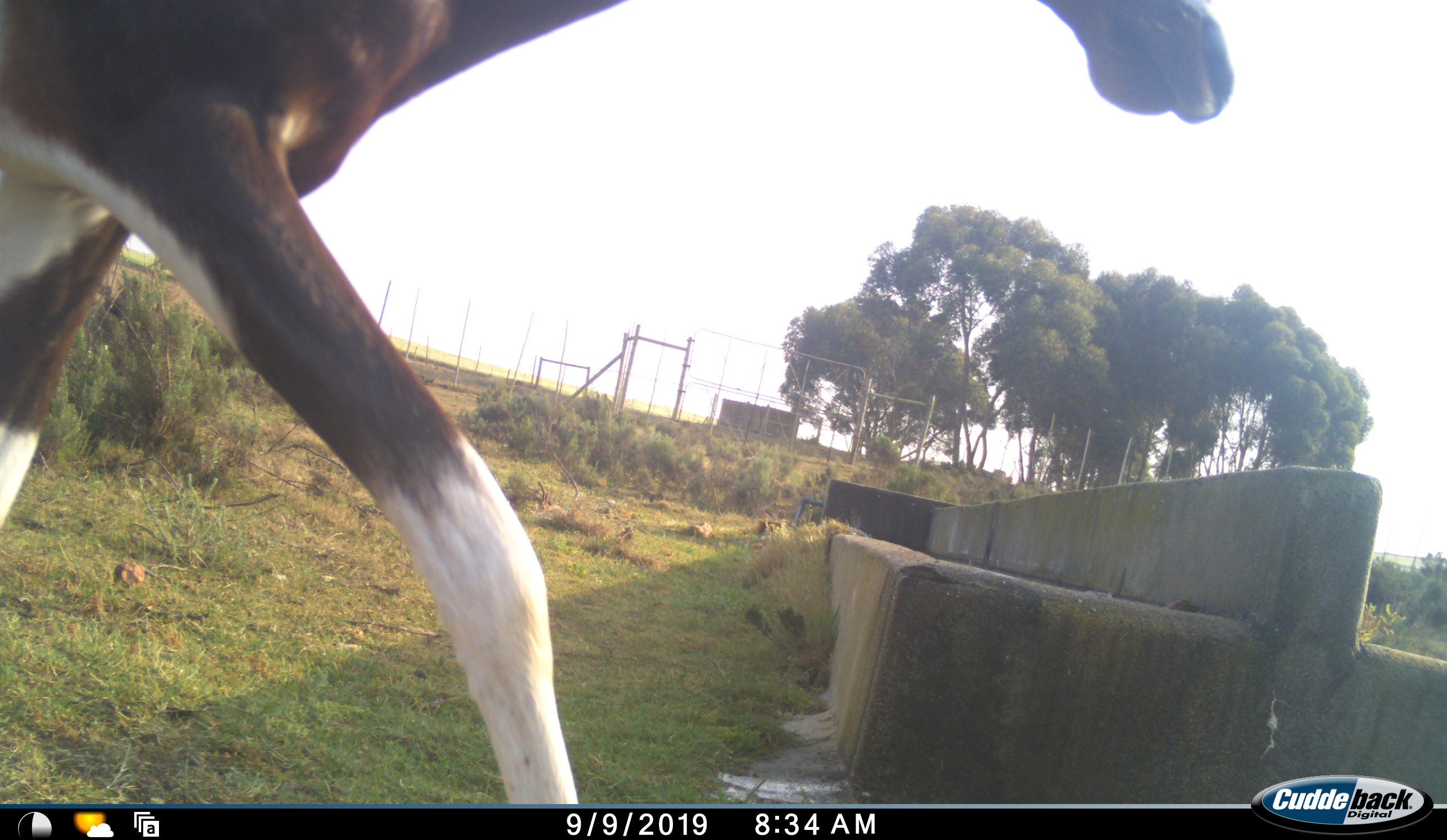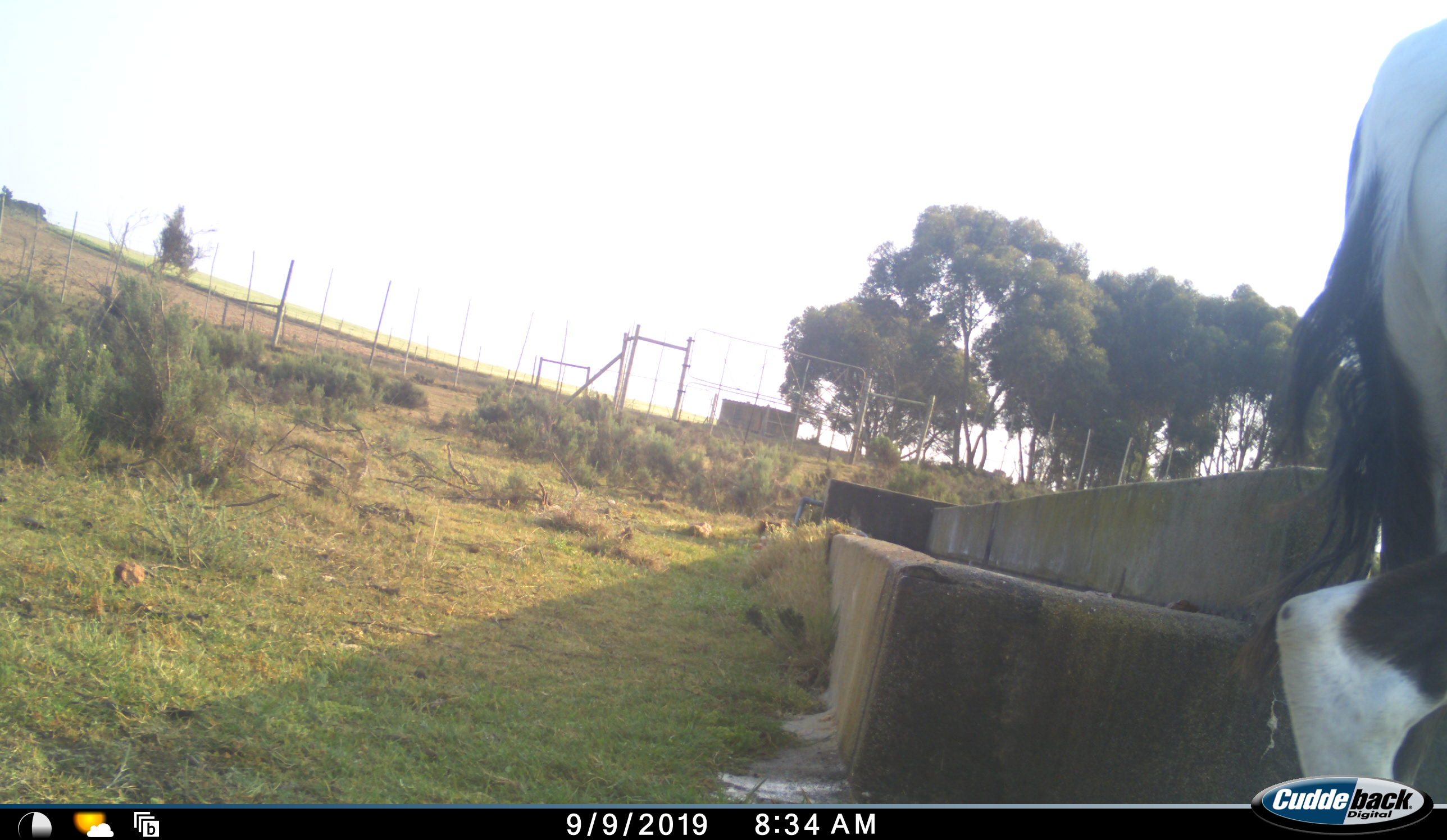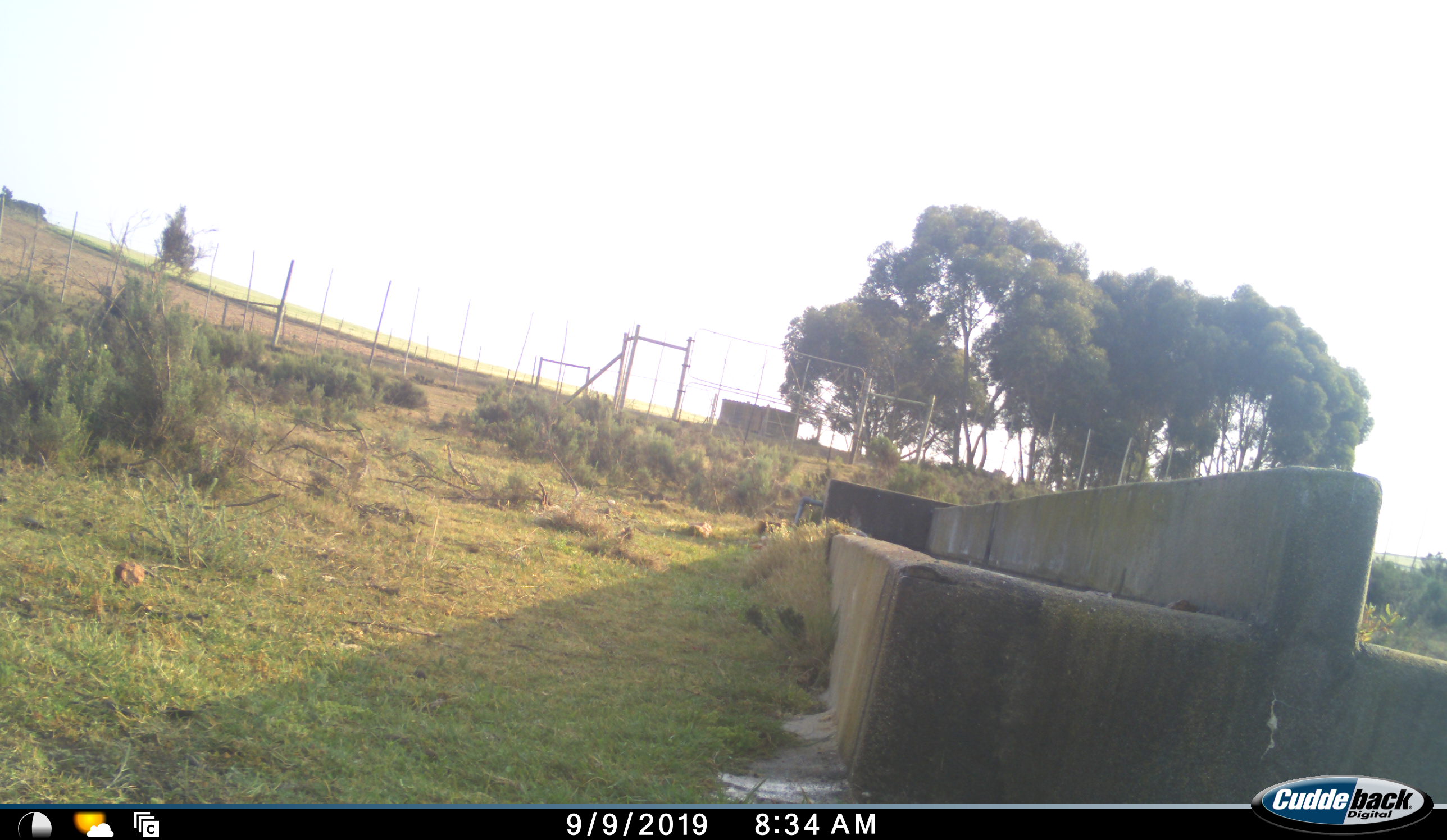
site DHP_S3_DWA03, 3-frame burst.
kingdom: Animalia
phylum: Chordata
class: Mammalia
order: Artiodactyla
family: Bovidae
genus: Damaliscus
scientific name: Damaliscus pygargus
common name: bontebok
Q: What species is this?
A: Bontebok (Damaliscus pygargus).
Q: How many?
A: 1.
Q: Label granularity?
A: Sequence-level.